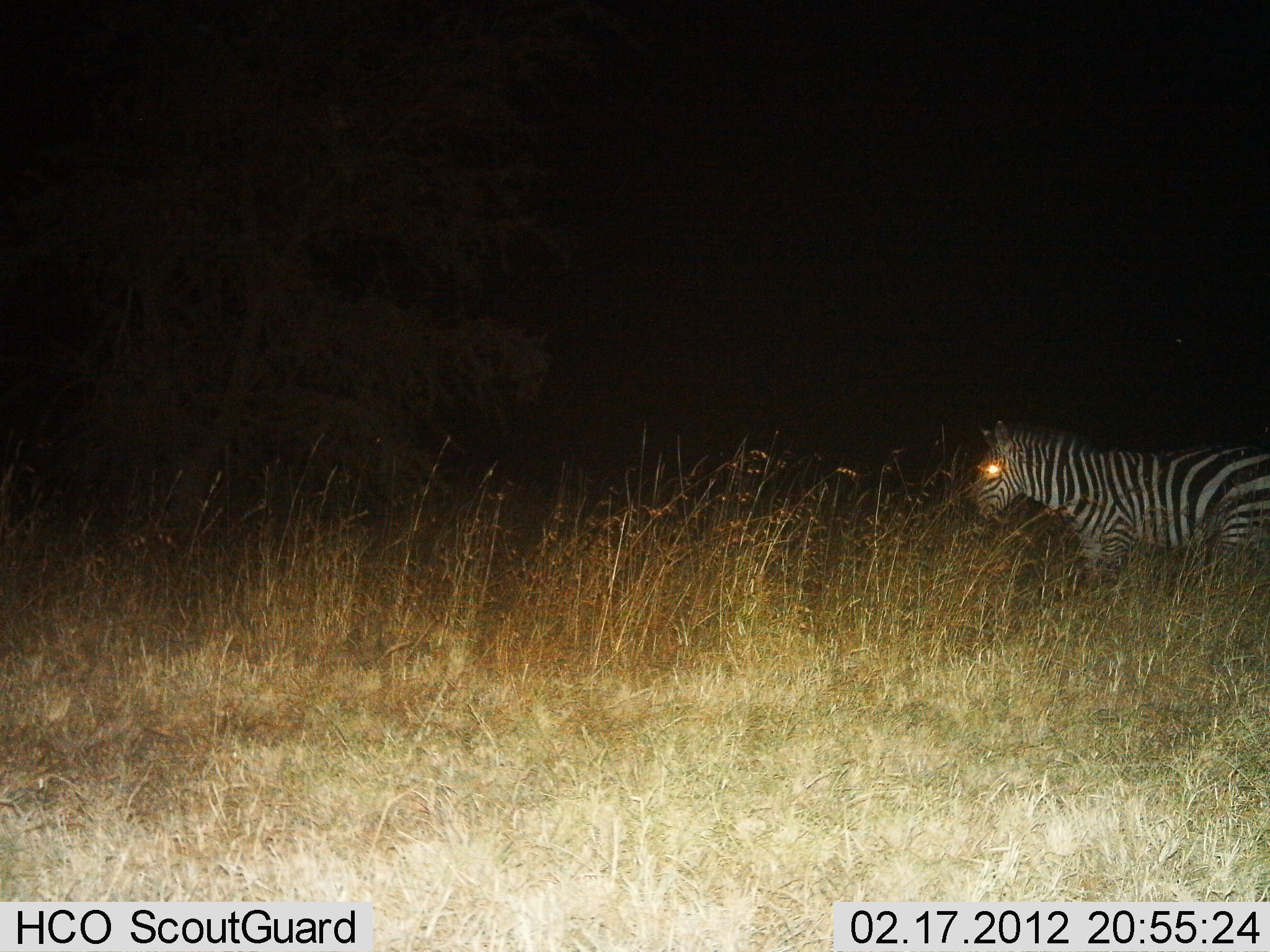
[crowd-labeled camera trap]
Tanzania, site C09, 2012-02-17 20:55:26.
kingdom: Animalia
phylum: Chordata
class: Mammalia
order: Perissodactyla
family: Equidae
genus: Equus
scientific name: Equus quagga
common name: plains zebra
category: zebra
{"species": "zebra (plains zebra) (Equus quagga)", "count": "1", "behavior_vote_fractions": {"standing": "82%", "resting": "0%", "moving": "21%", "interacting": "0%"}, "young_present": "0%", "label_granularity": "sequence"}